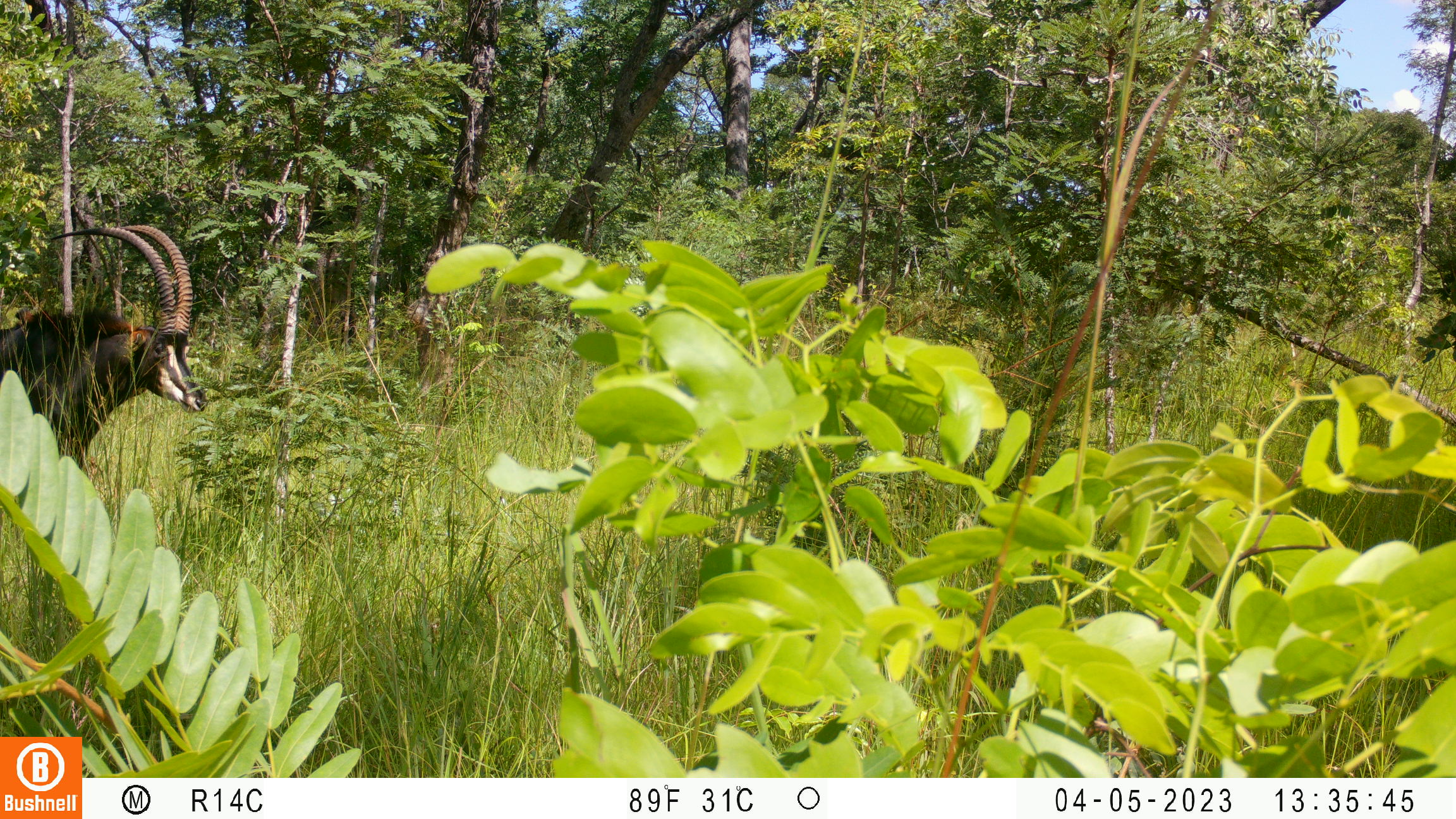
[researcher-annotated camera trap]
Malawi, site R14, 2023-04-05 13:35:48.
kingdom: Animalia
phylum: Chordata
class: Mammalia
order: Artiodactyla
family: Bovidae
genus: Hippotragus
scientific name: Hippotragus niger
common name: sable antelope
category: sable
Sable (sable antelope) (Hippotragus niger), count 1.